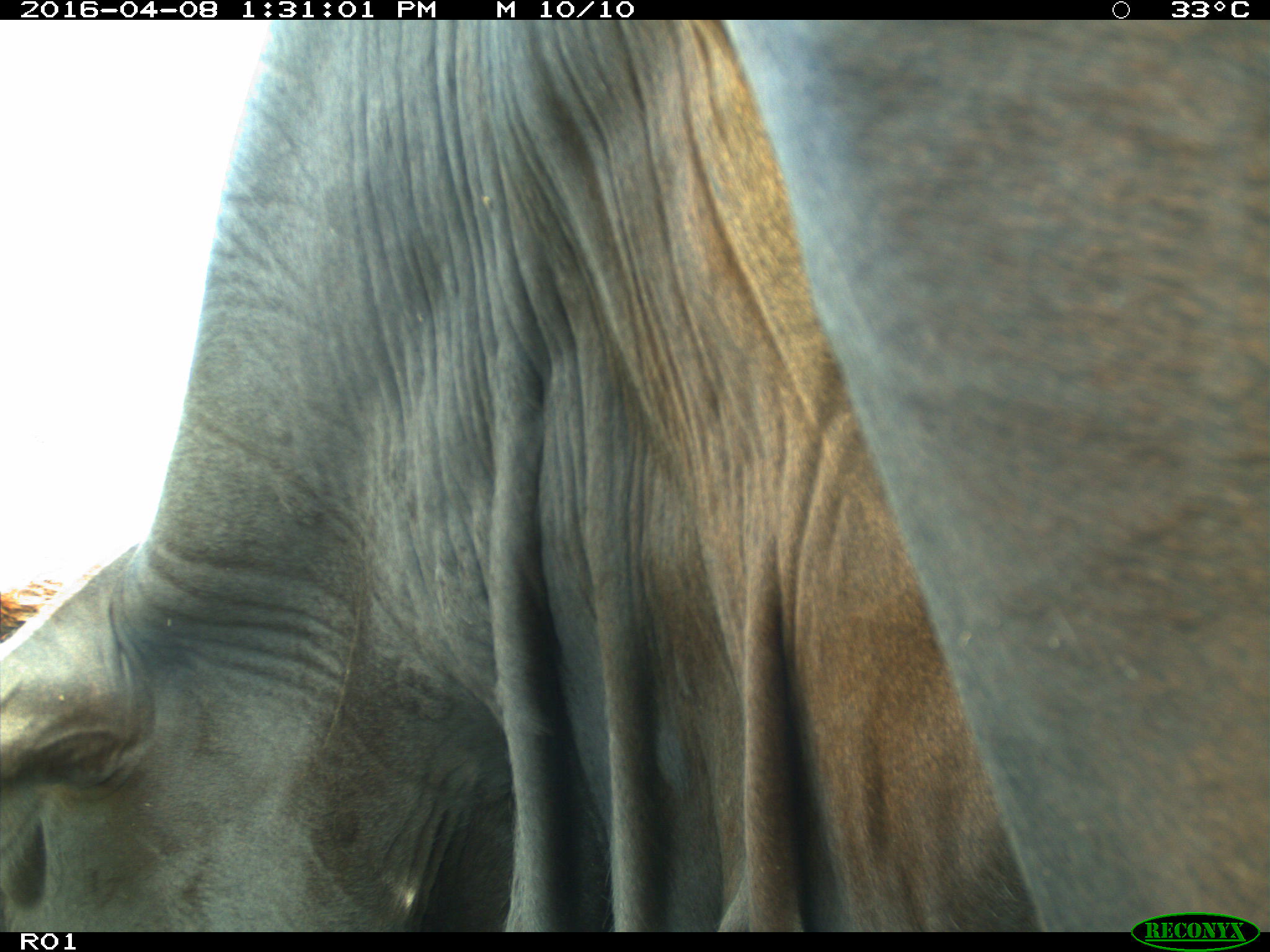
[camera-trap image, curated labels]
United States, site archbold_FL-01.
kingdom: Animalia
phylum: Chordata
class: Mammalia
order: Artiodactyla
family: Bovidae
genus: Bos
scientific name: Bos taurus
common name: domestic cow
Bos taurus (domestic cow).